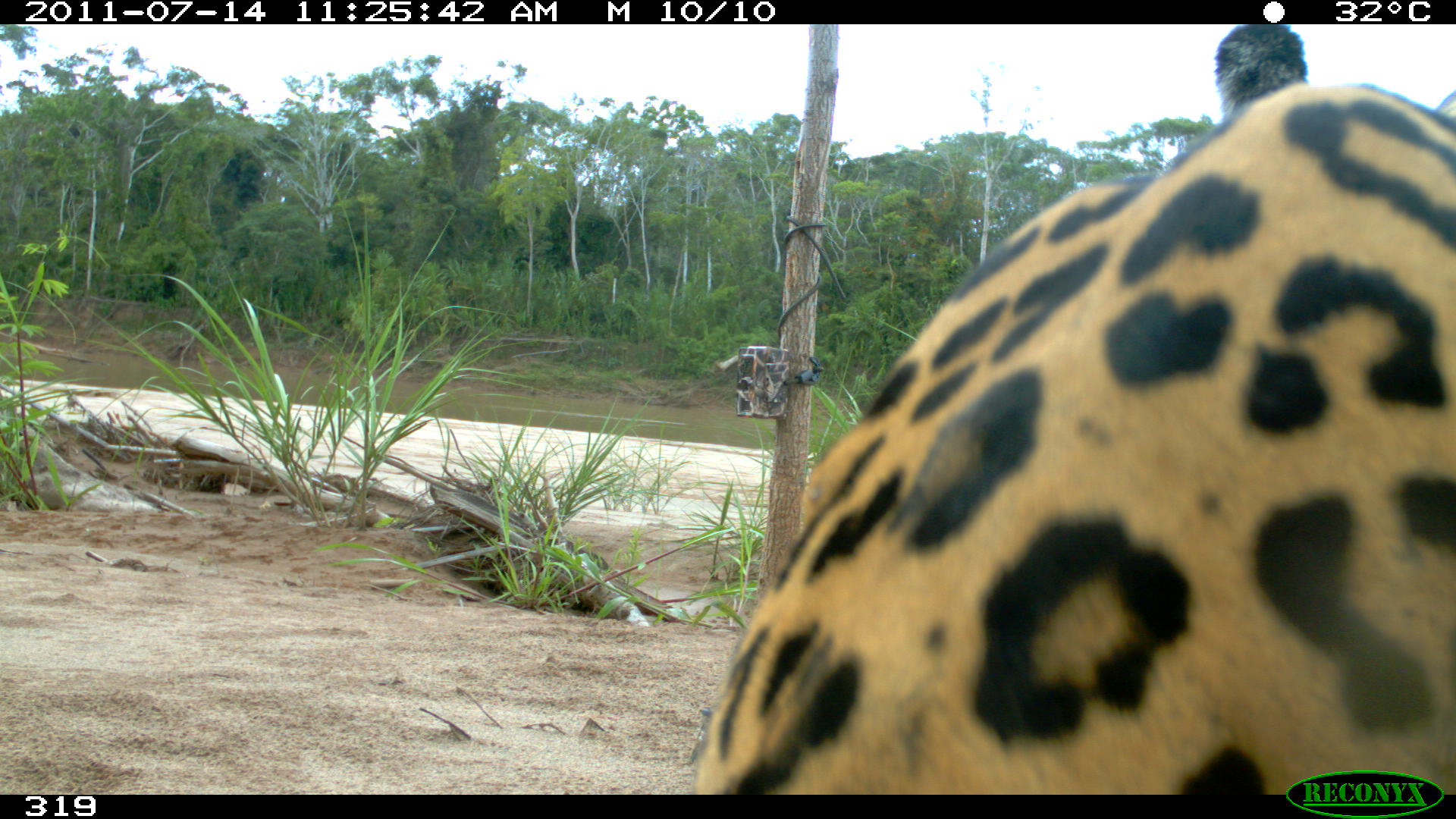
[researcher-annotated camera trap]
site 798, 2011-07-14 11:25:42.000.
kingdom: Animalia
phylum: Chordata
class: Mammalia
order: Carnivora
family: Felidae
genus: Panthera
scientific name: Panthera onca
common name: jaguar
Panthera onca (jaguar).